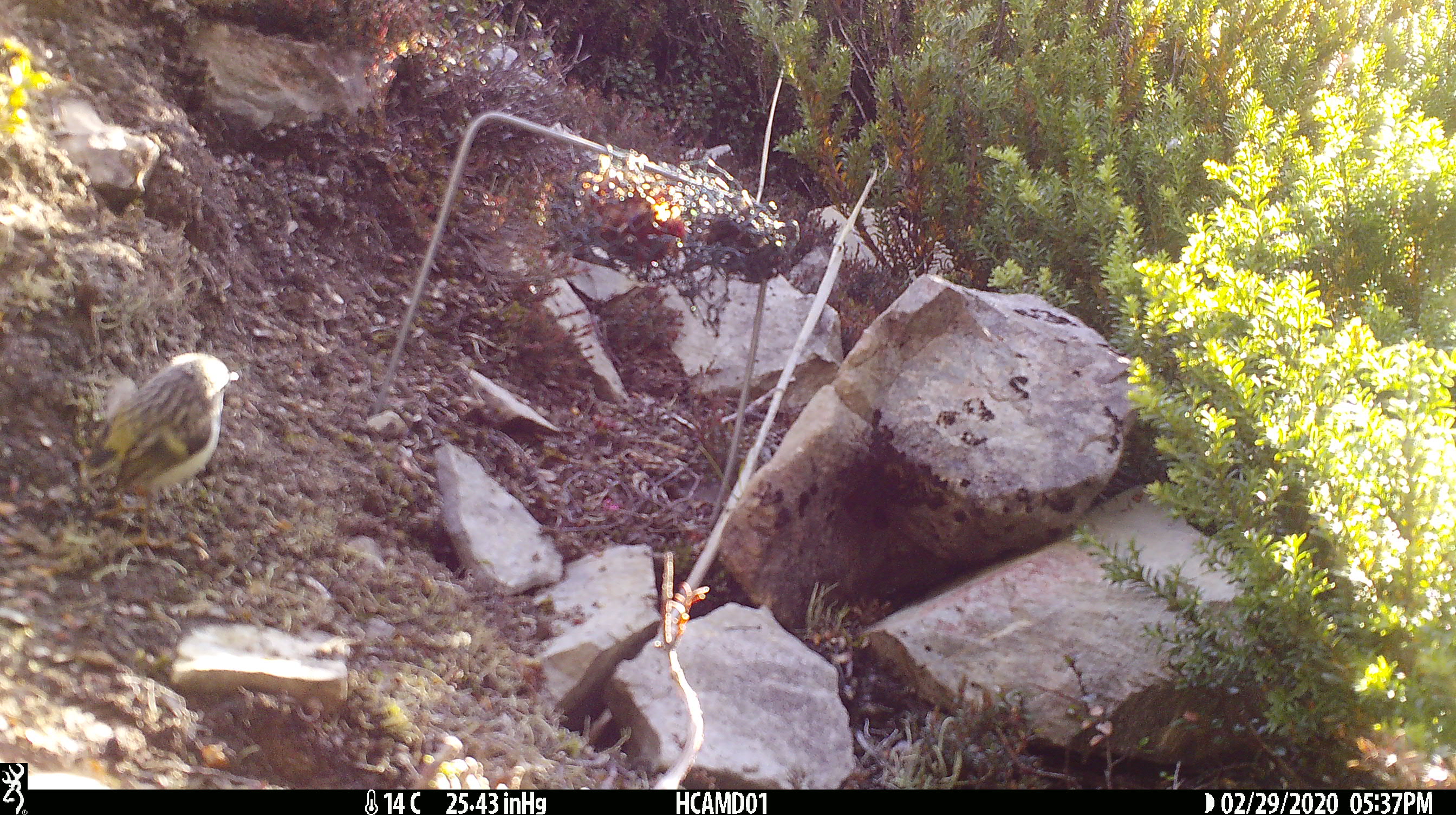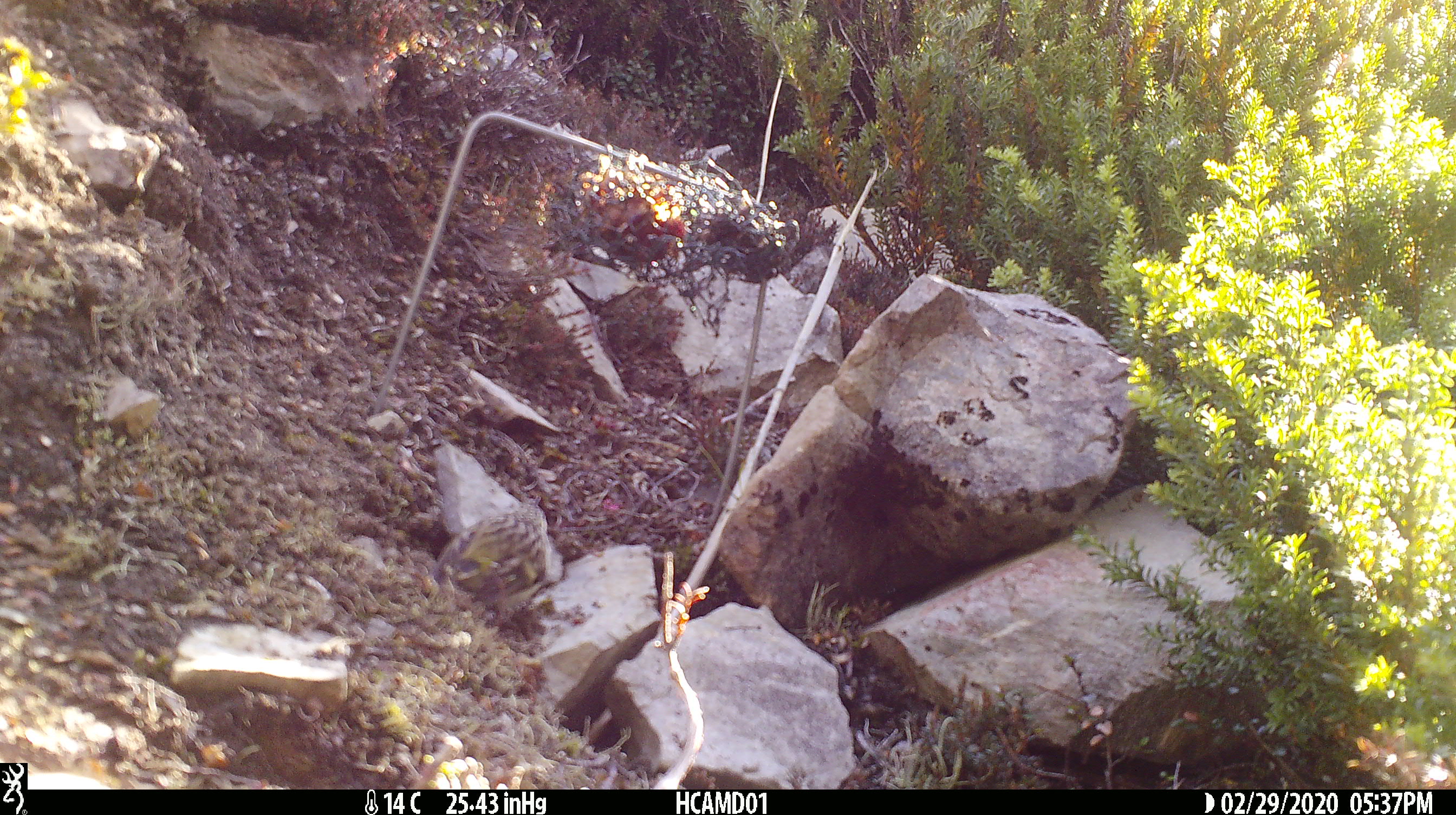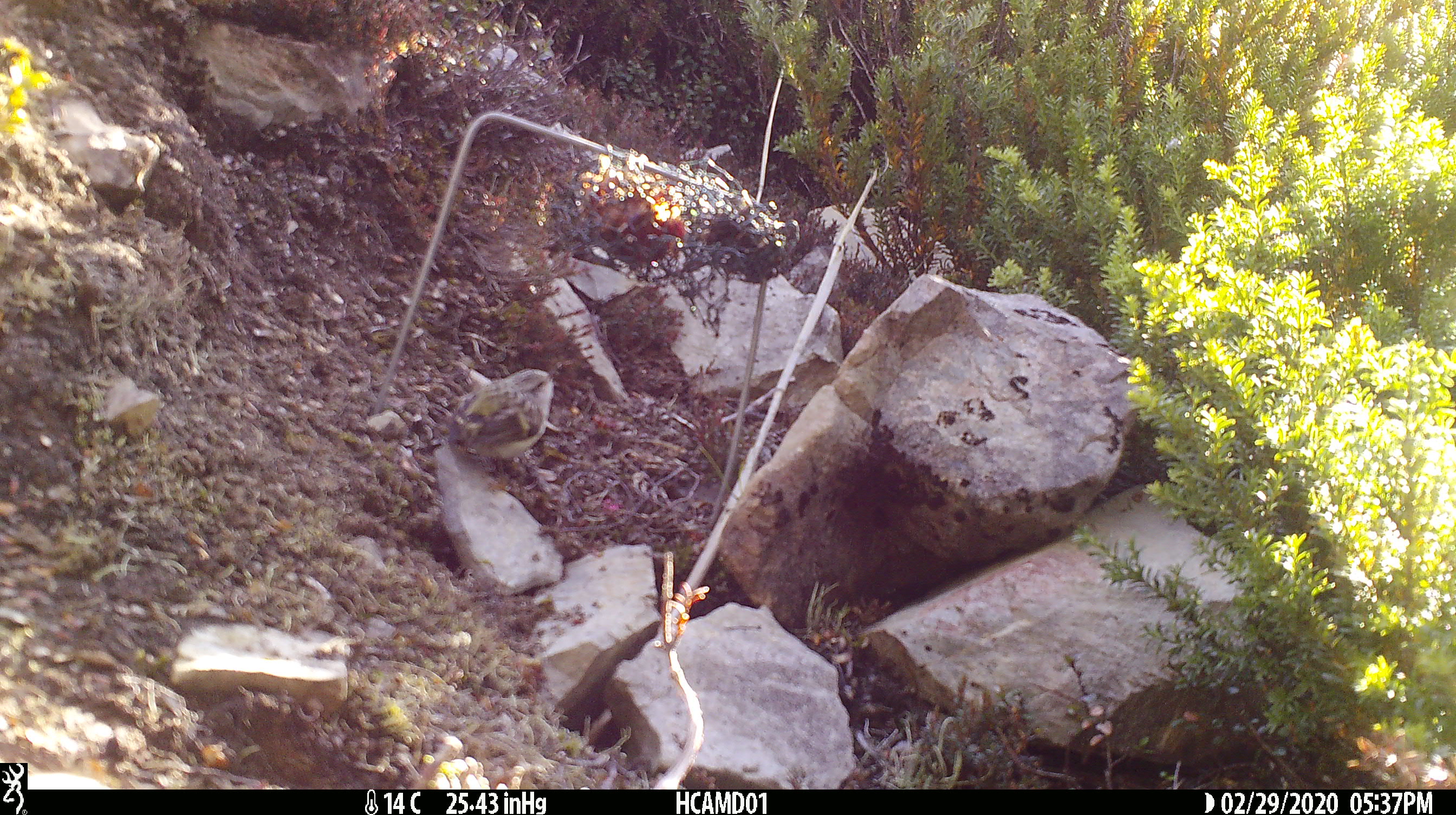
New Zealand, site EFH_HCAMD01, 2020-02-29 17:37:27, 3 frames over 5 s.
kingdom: Animalia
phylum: Chordata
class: Aves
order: Passeriformes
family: Acanthisittidae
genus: Acanthisitta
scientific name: Acanthisitta chloris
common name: rifleman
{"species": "rifleman (Acanthisitta chloris)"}